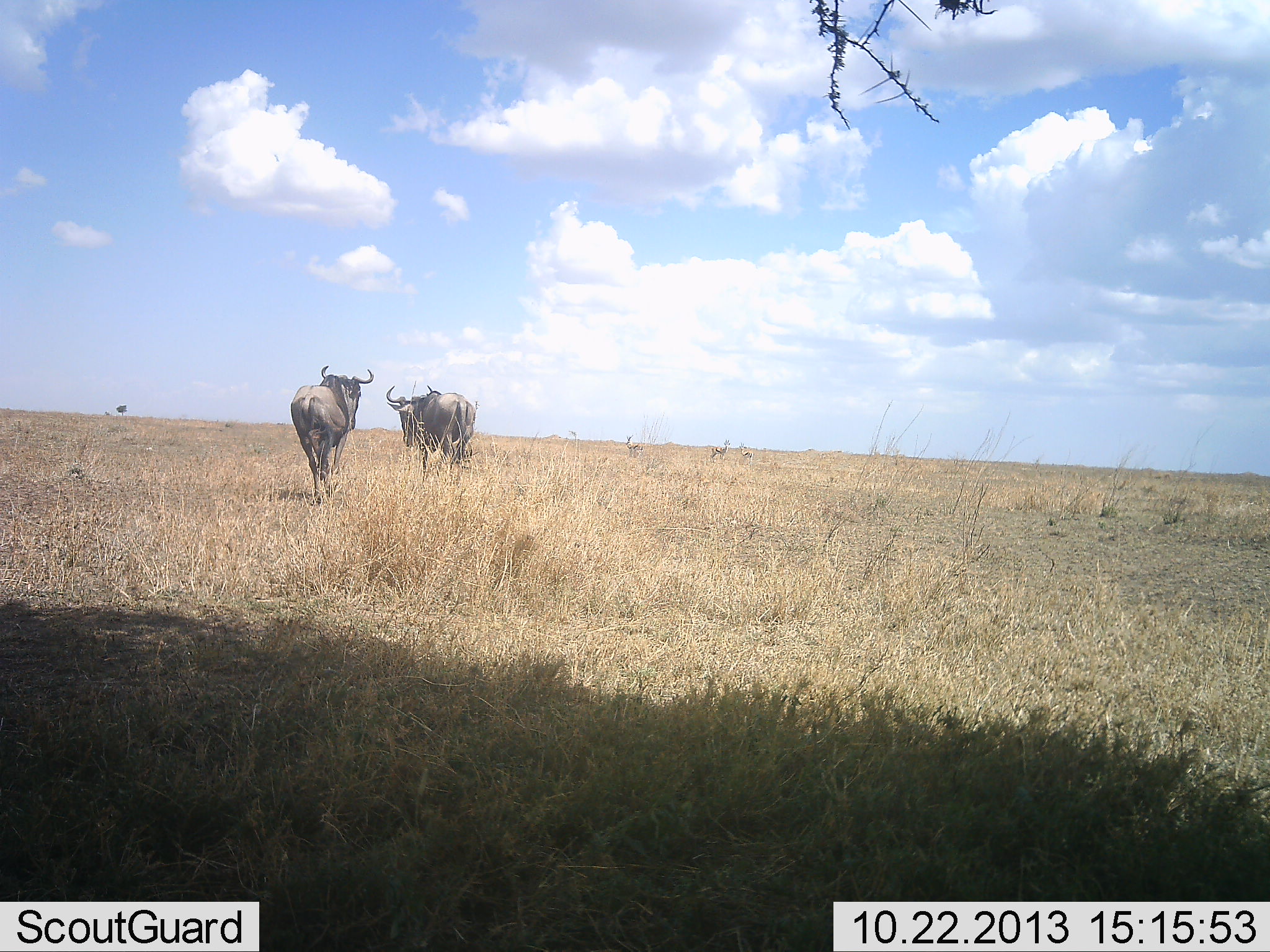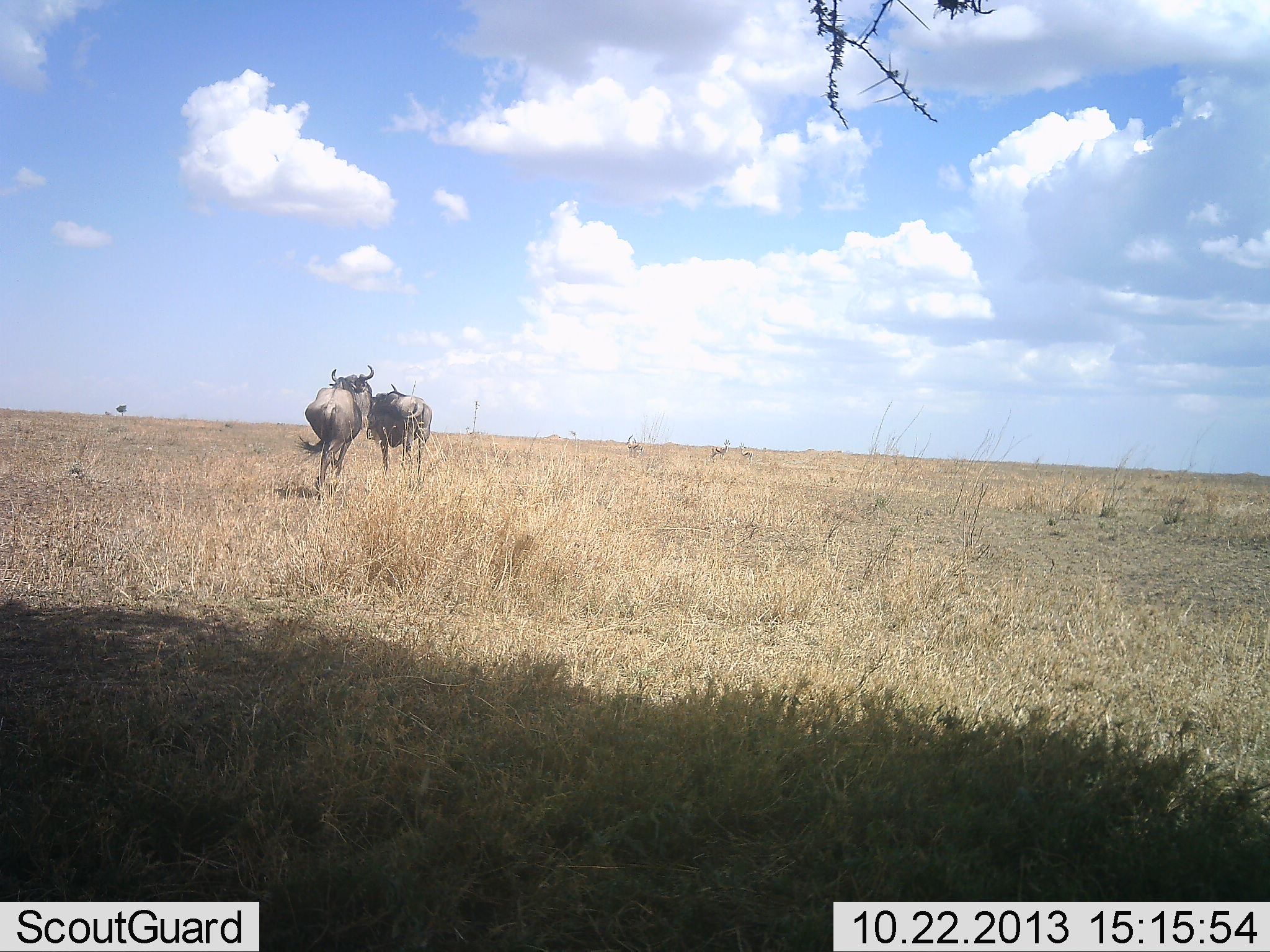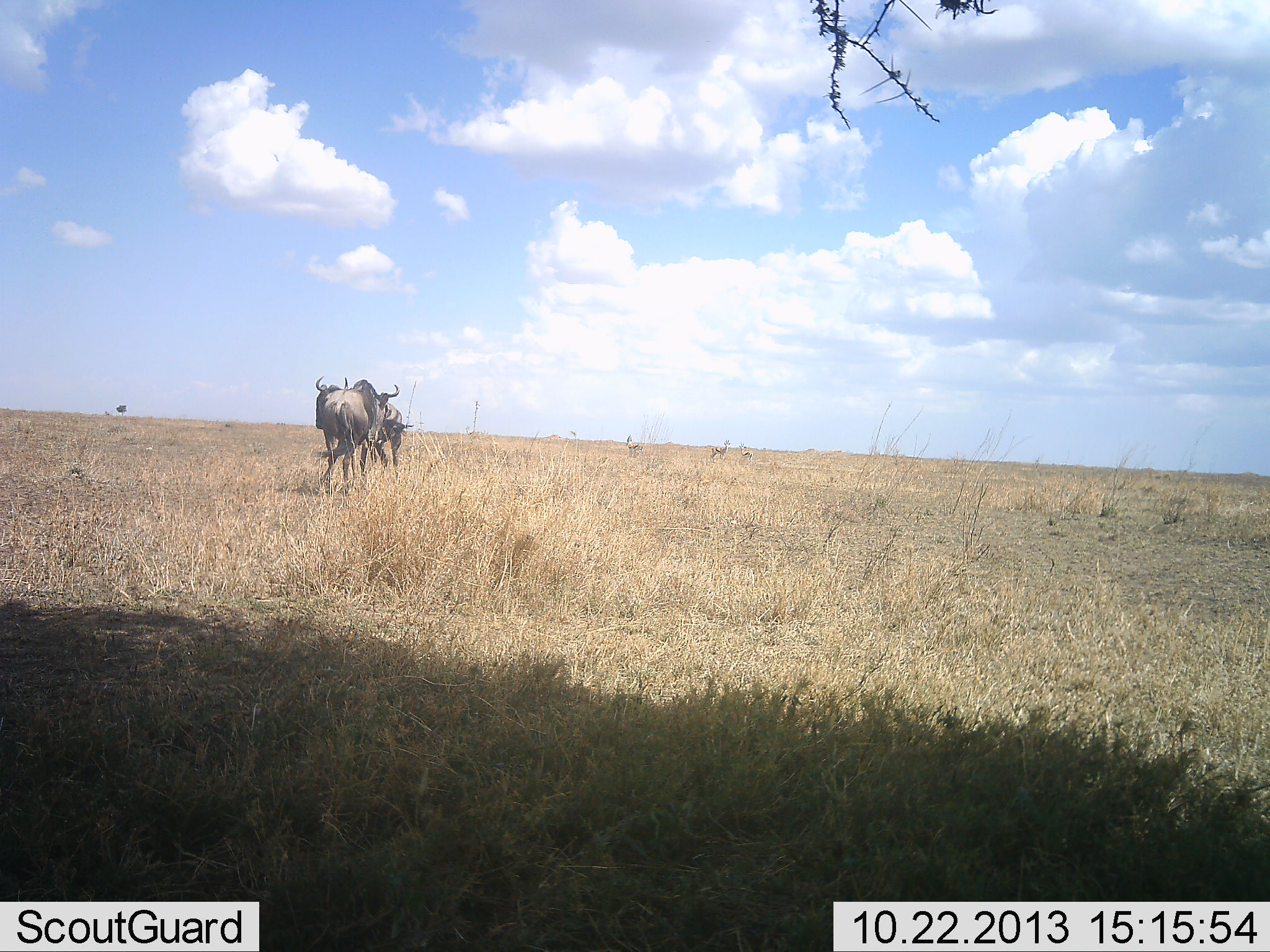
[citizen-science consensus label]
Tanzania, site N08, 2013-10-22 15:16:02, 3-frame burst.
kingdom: Animalia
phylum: Chordata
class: Mammalia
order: Artiodactyla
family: Bovidae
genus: Connochaetes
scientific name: Connochaetes taurinus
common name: blue wildebeest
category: wildebeest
Wildebeest (blue wildebeest) (Connochaetes taurinus), count 2. Behavior (volunteer vote fractions): standing 17%, resting 0%, moving 72%, interacting 33%. Young present (vote fraction): 0%. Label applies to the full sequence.